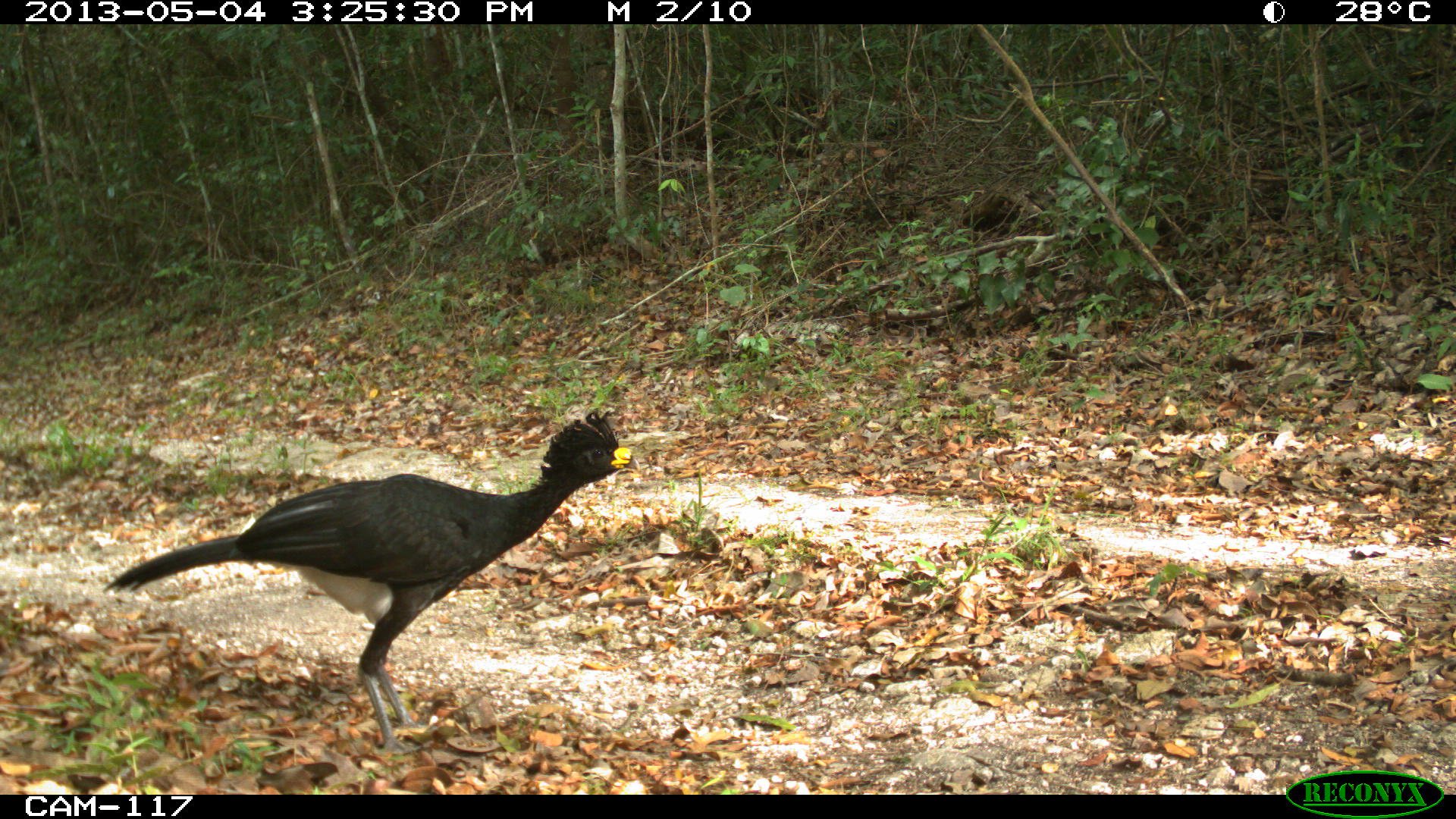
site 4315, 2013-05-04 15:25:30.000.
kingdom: Animalia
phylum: Chordata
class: Aves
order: Galliformes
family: Cracidae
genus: Crax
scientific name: Crax rubra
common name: great curassow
Crax rubra (great curassow), count 1, sex male.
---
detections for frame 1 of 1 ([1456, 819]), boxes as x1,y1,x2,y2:
crax rubra: 101,406,640,755